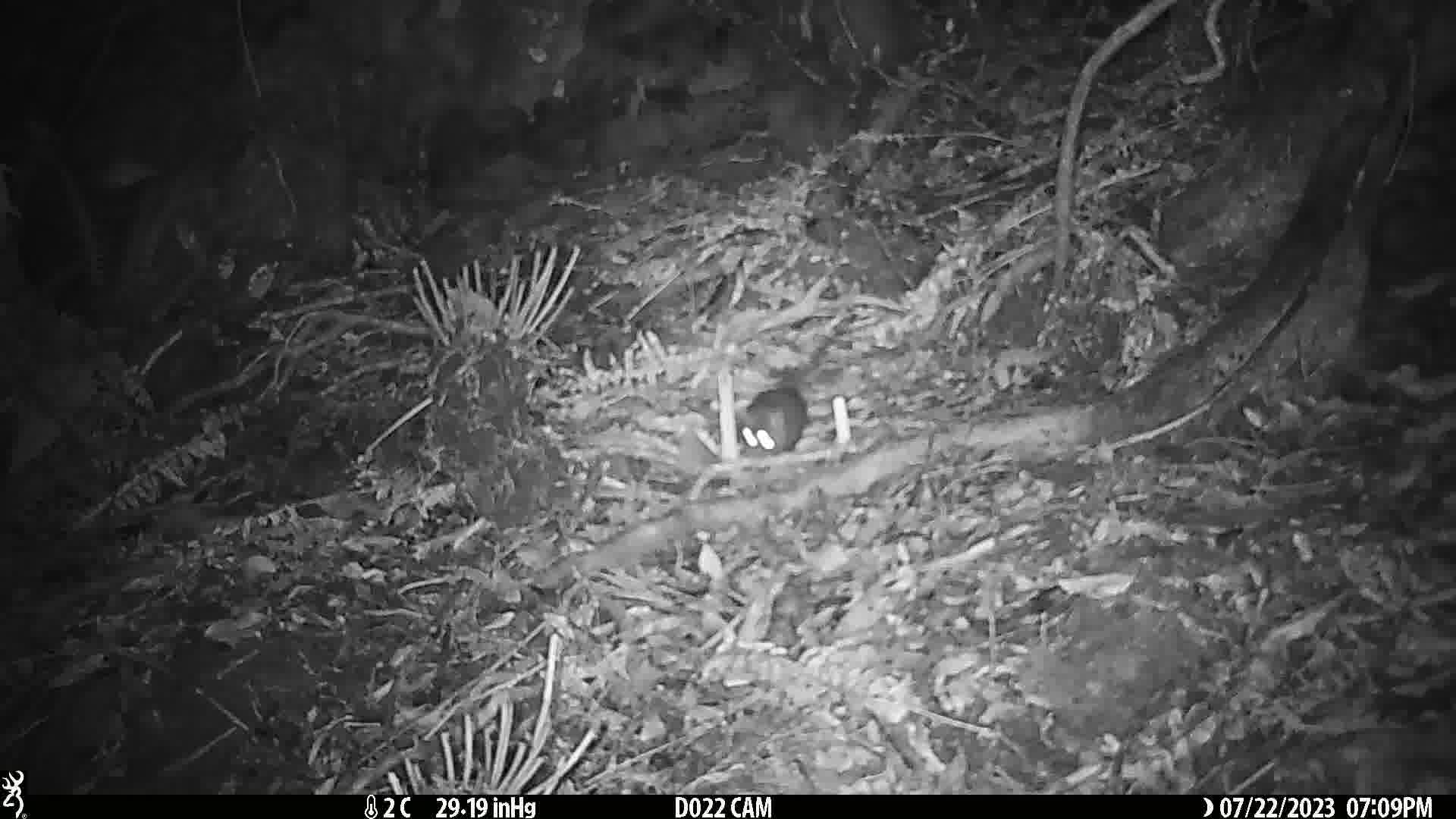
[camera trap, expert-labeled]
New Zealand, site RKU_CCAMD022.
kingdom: Animalia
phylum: Chordata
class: Mammalia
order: Rodentia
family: Muridae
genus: Rattus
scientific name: Rattus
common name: rat